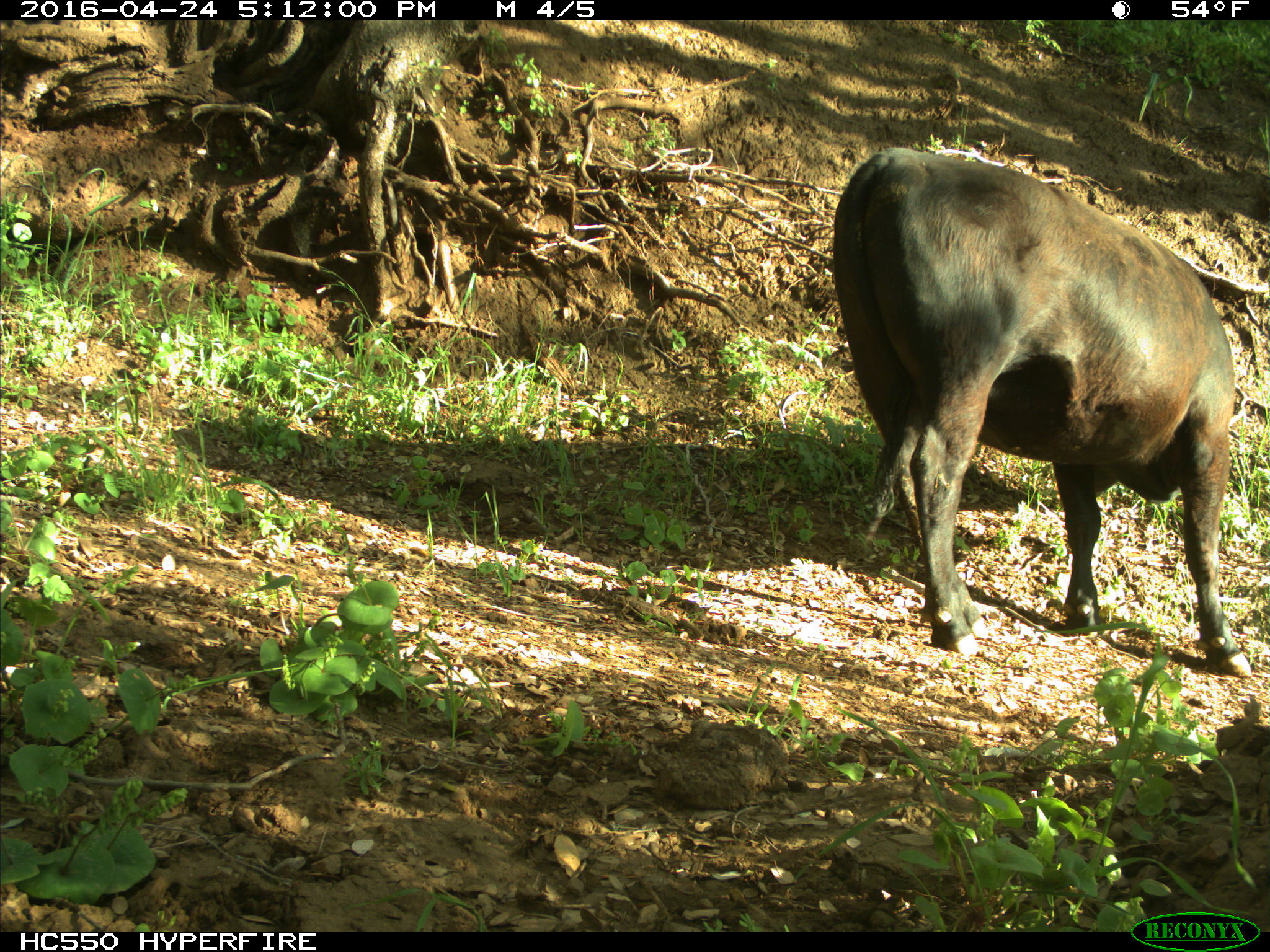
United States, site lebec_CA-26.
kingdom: Animalia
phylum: Chordata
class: Mammalia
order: Artiodactyla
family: Bovidae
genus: Bos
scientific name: Bos taurus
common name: domestic cow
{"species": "Bos taurus (domestic cow)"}